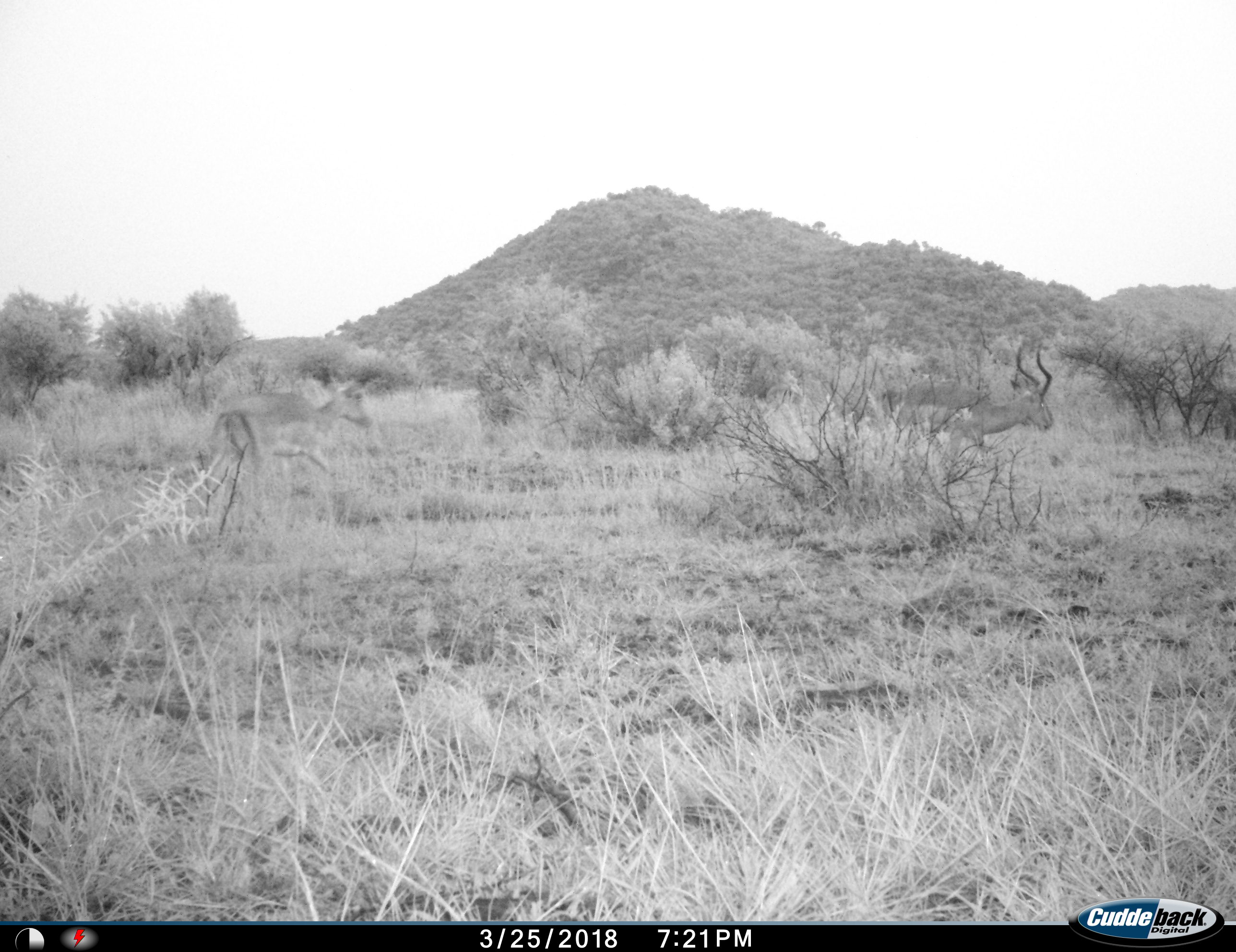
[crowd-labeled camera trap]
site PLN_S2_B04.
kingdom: Animalia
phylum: Chordata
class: Mammalia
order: Artiodactyla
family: Bovidae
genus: Aepyceros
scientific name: Aepyceros melampus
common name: impala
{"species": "impala (Aepyceros melampus)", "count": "2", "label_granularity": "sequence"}